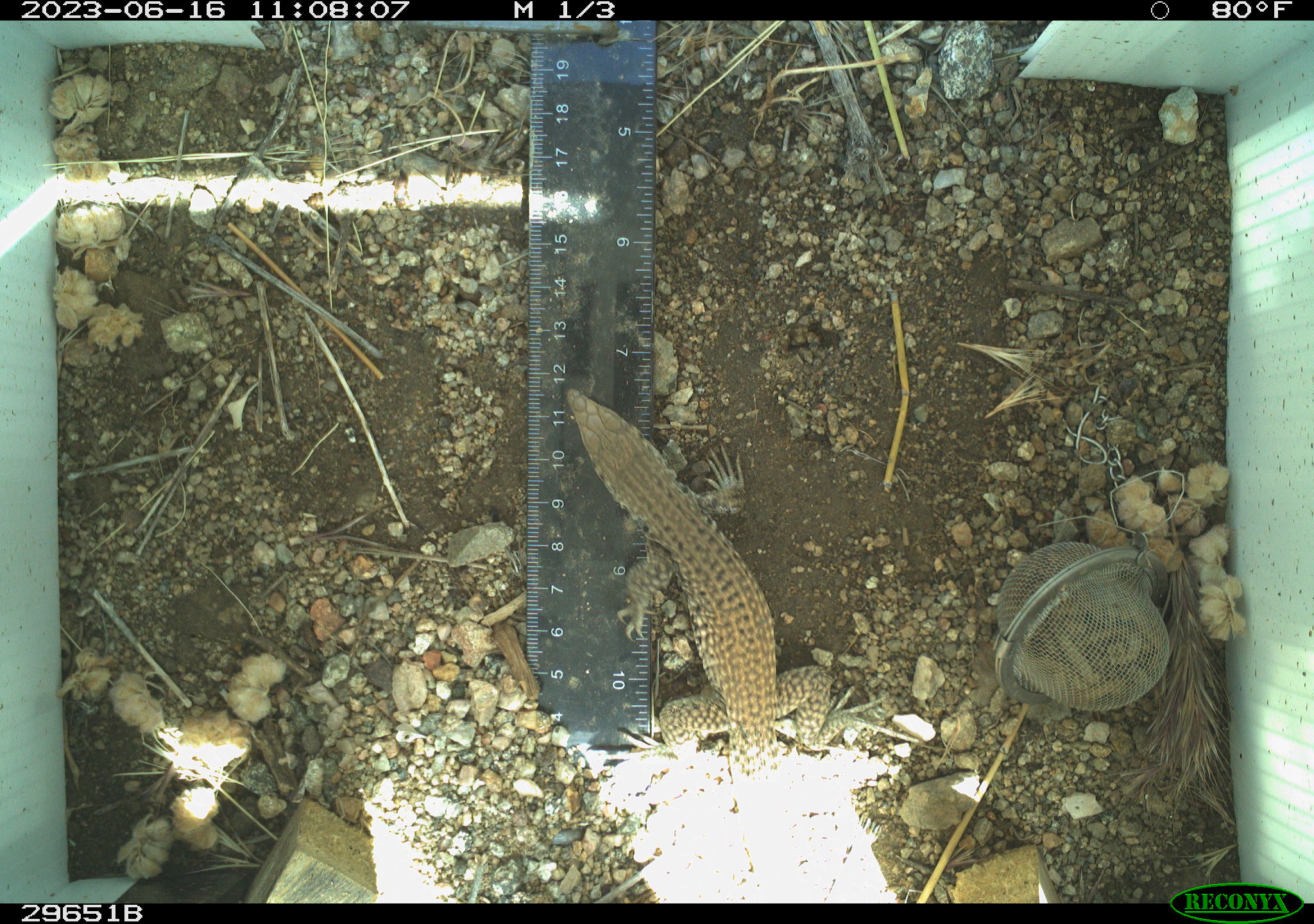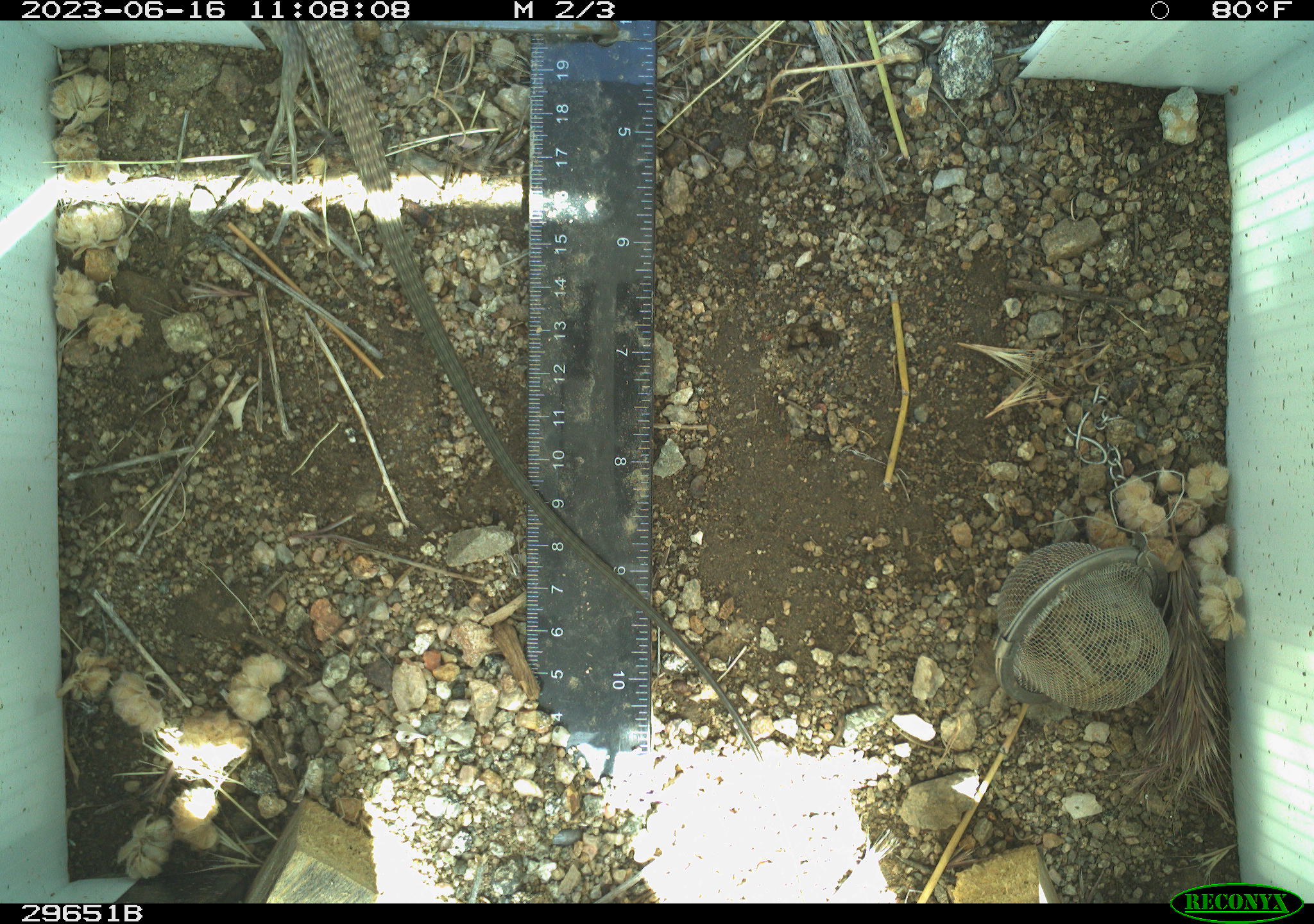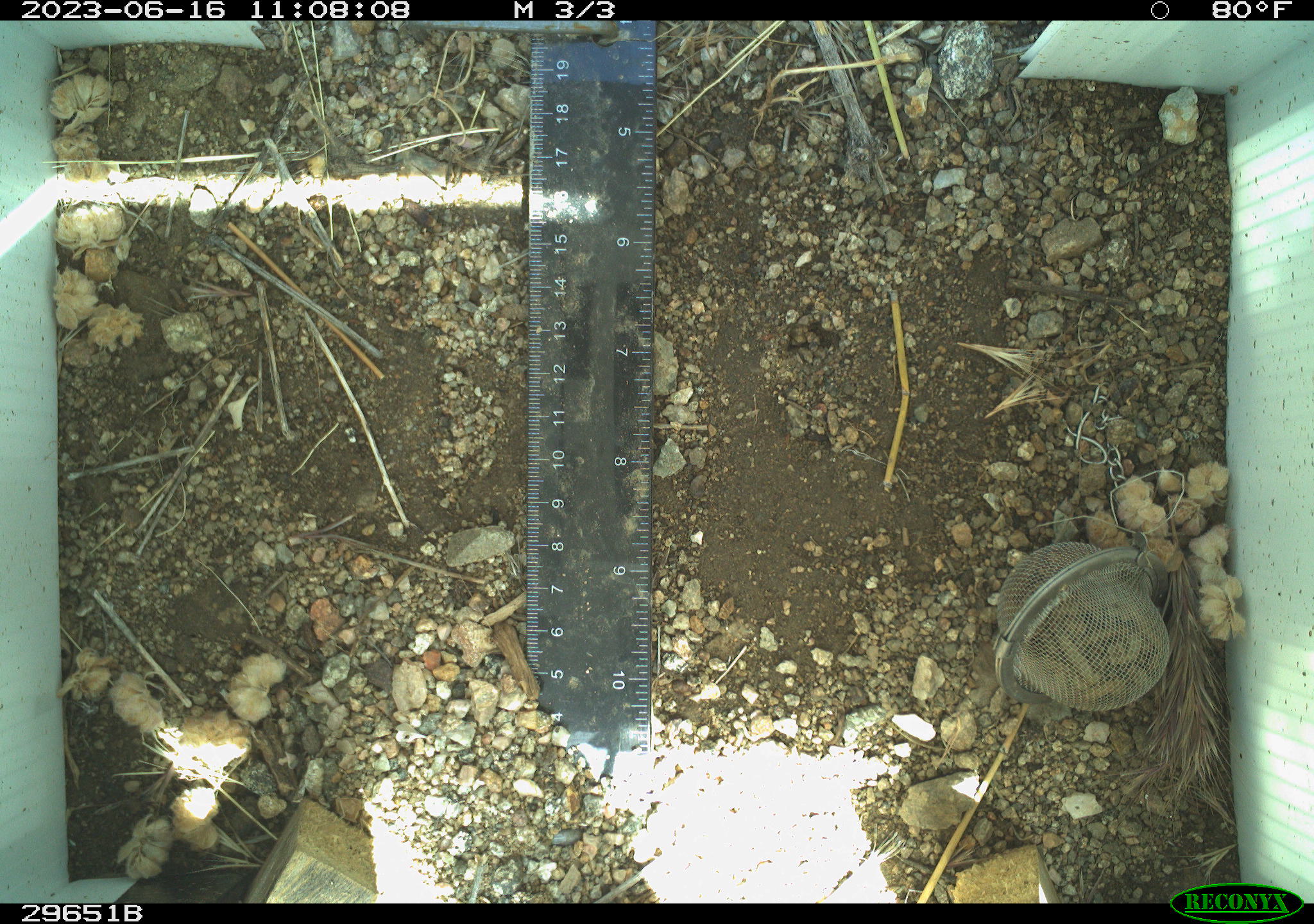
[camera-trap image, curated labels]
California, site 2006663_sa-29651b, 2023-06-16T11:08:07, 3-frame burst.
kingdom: Animalia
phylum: Chordata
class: Reptilia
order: Squamata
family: Teiidae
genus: Aspidoscelis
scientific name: Aspidoscelis tigris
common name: western whiptail